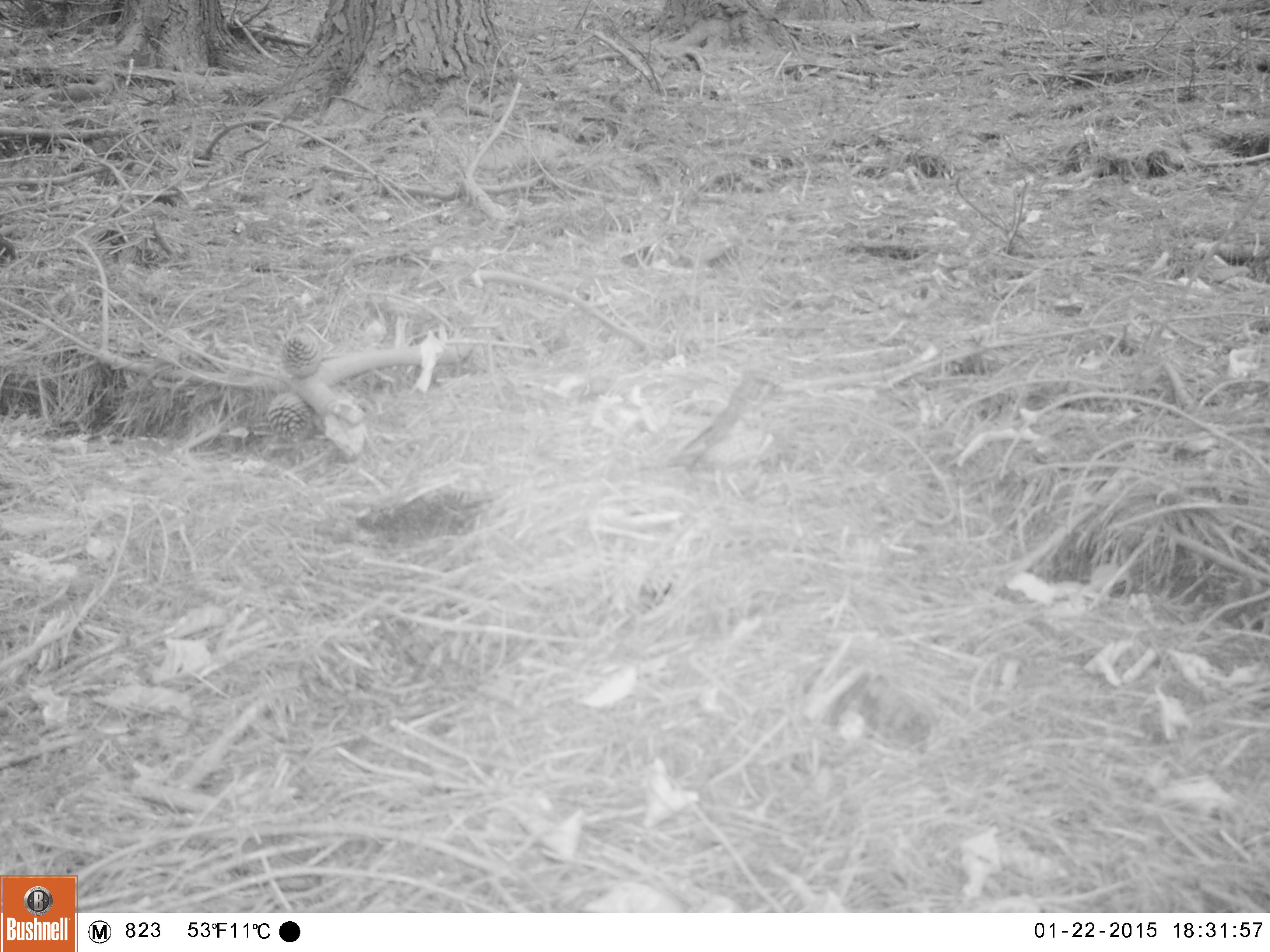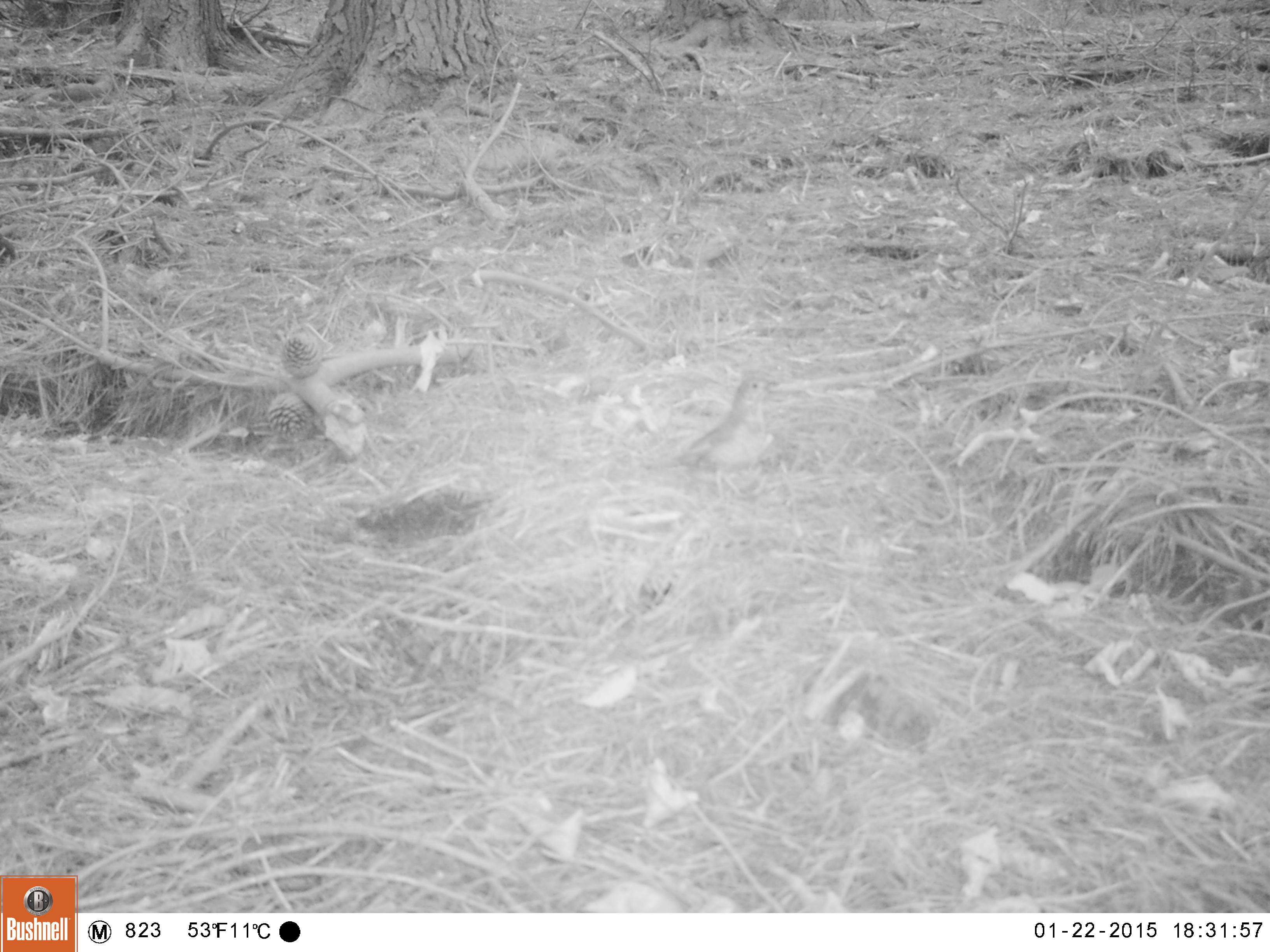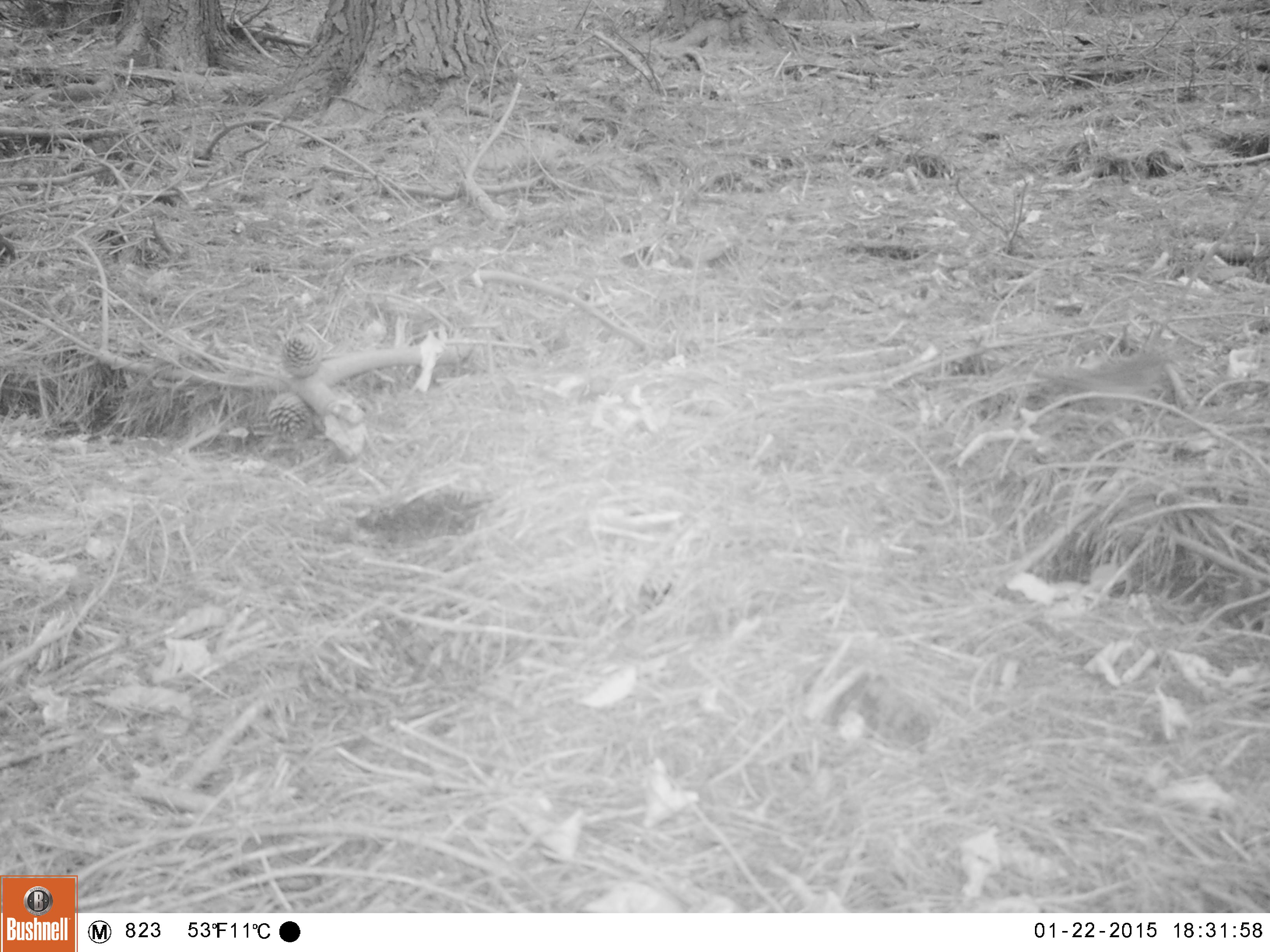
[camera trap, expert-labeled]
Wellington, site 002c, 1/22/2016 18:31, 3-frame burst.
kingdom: Animalia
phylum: Chordata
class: Aves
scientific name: Aves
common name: bird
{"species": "bird (Aves)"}